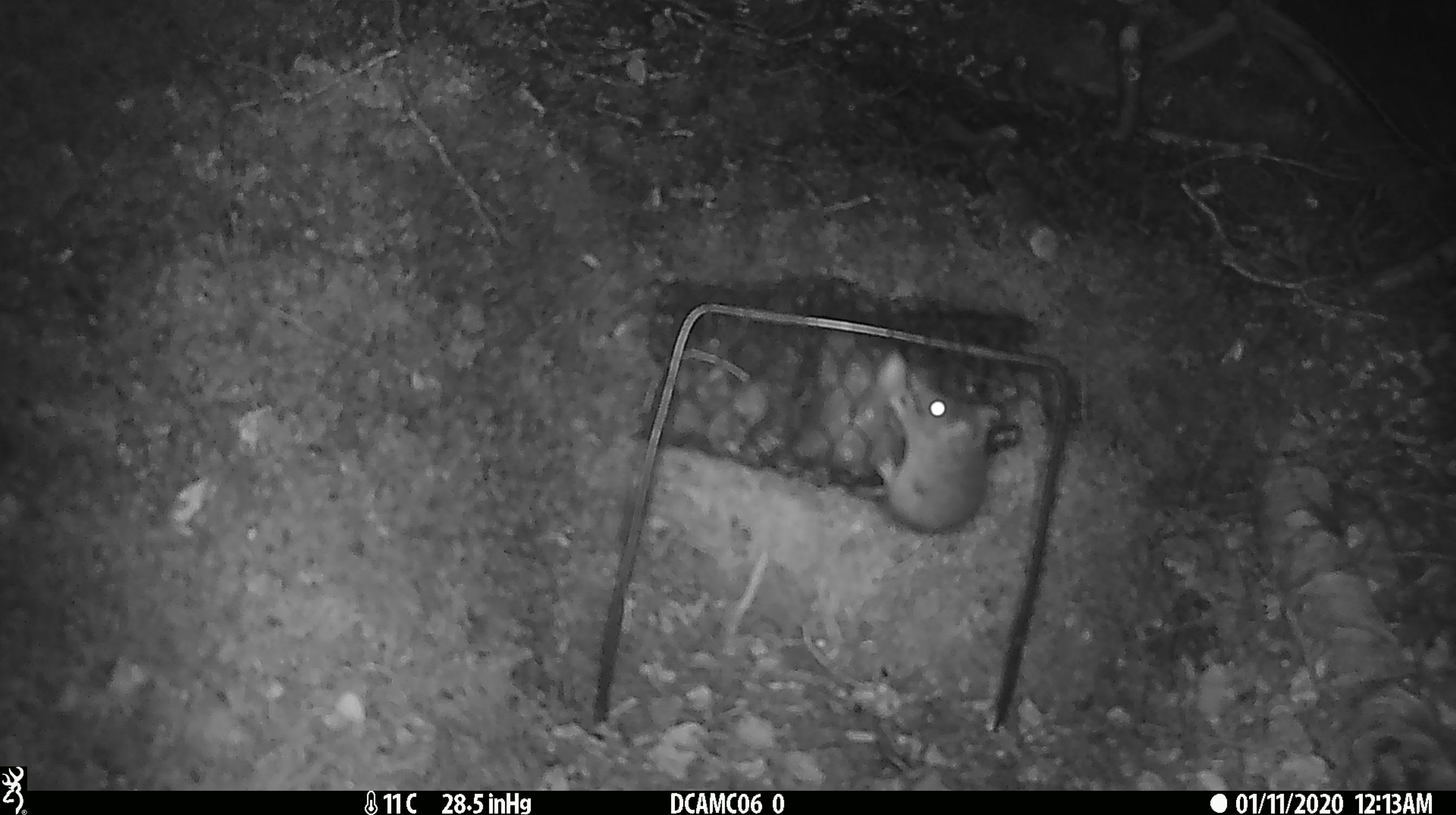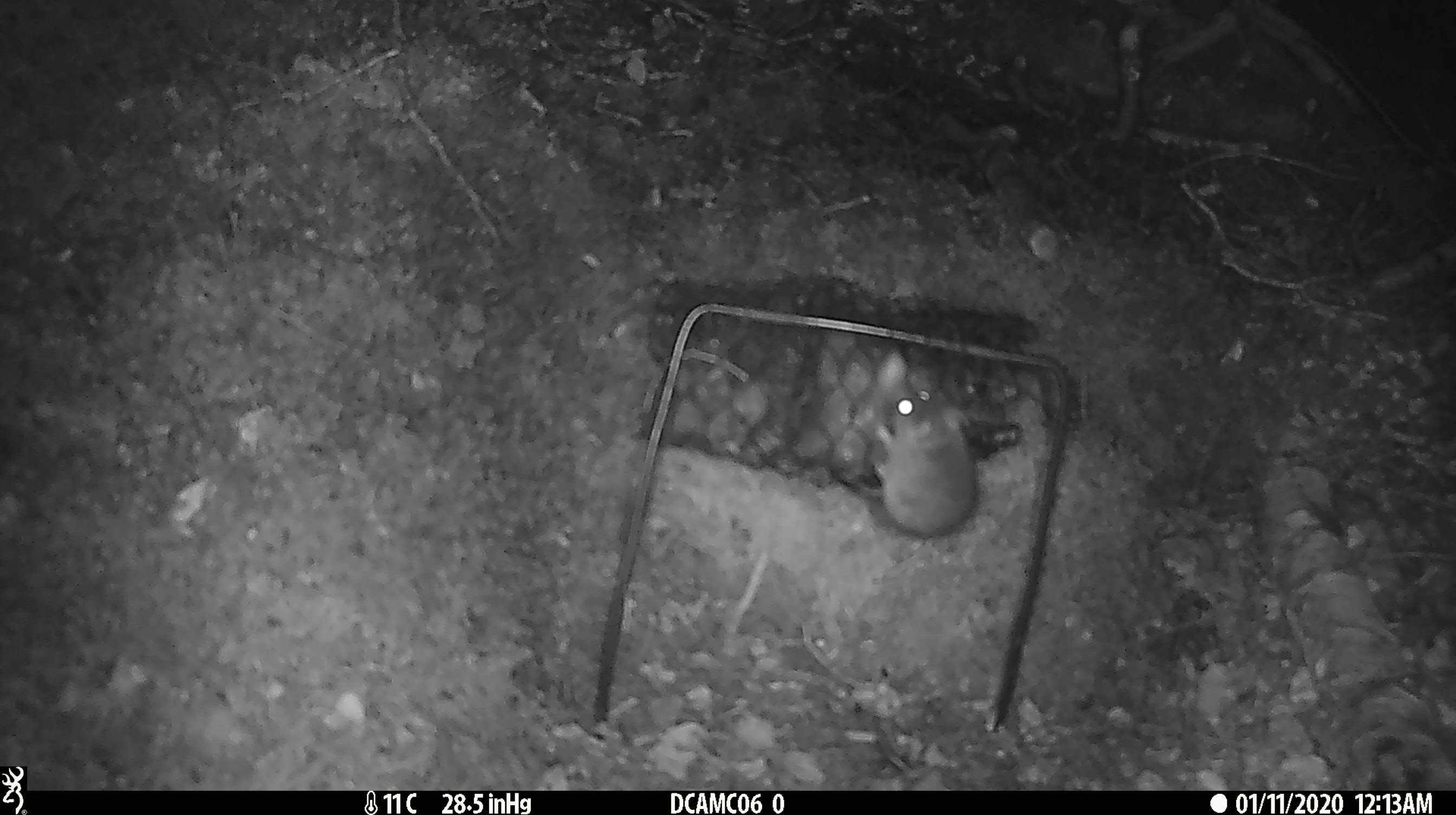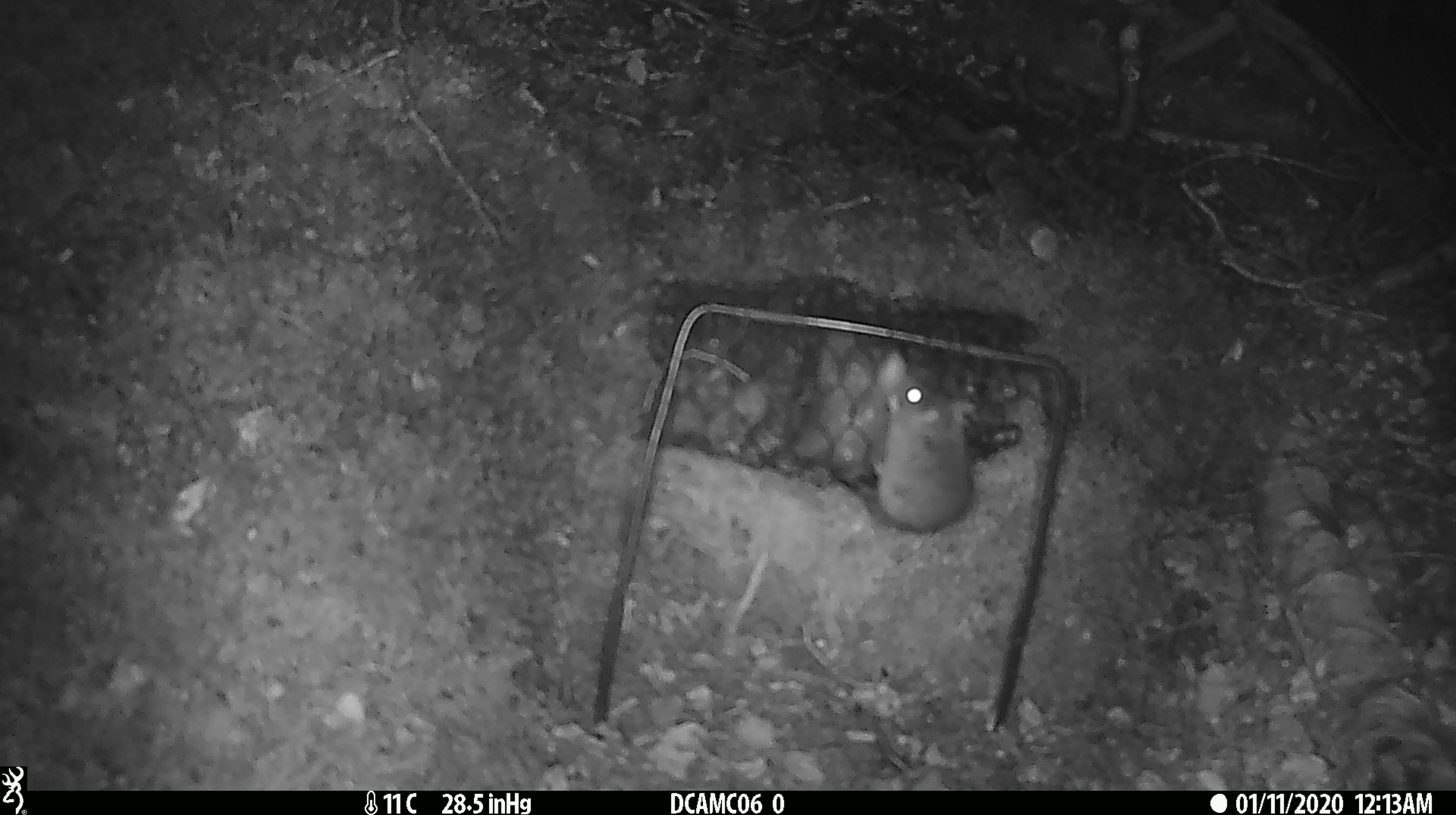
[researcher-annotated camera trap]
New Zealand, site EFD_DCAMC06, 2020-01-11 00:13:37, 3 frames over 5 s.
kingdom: Animalia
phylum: Chordata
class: Mammalia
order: Rodentia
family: Muridae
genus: Mus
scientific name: Mus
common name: mouse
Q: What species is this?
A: Mouse (Mus).